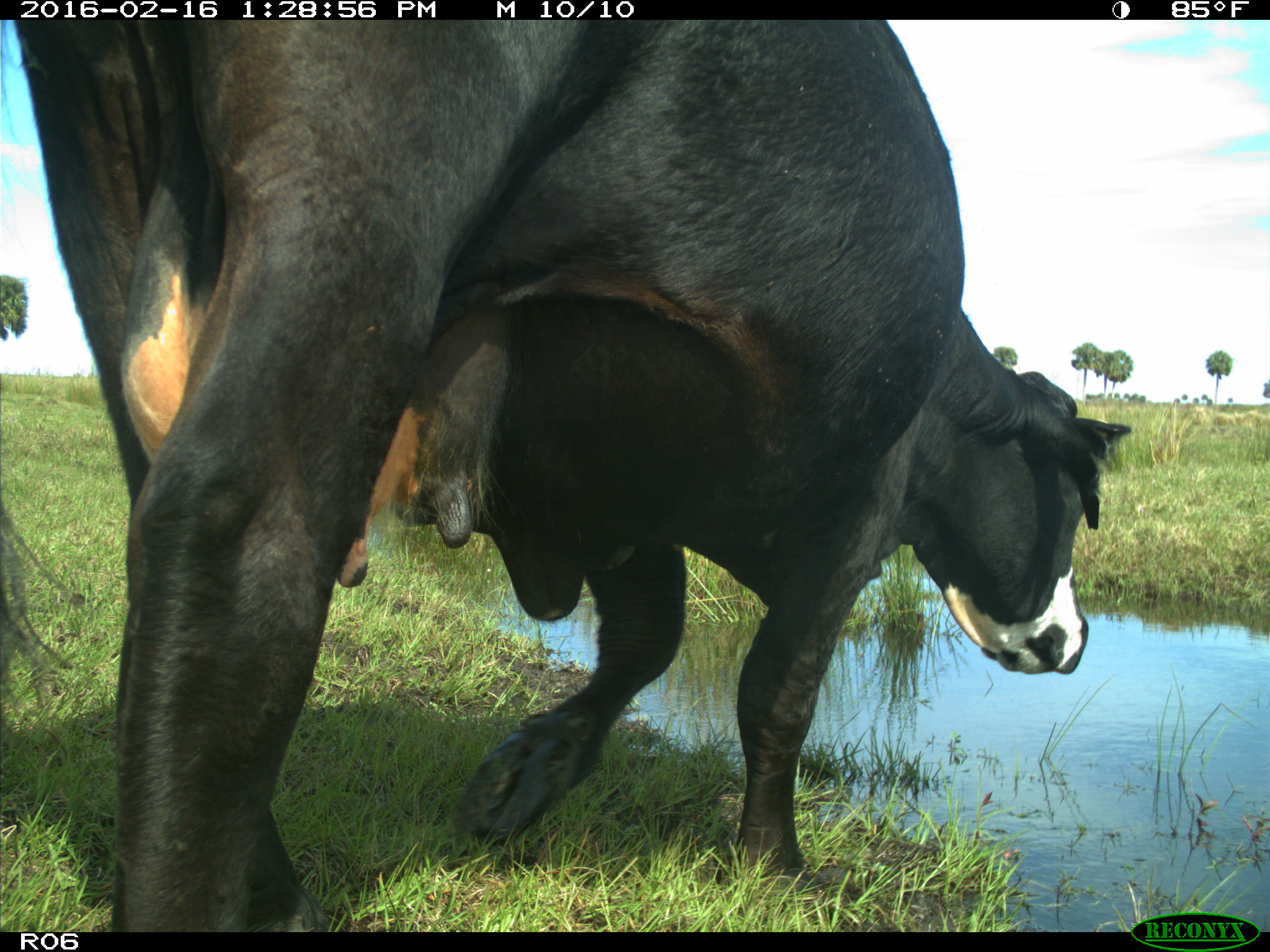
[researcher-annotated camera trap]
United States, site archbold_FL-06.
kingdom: Animalia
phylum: Chordata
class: Mammalia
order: Artiodactyla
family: Bovidae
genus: Bos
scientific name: Bos taurus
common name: domestic cow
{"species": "Bos taurus (domestic cow)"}